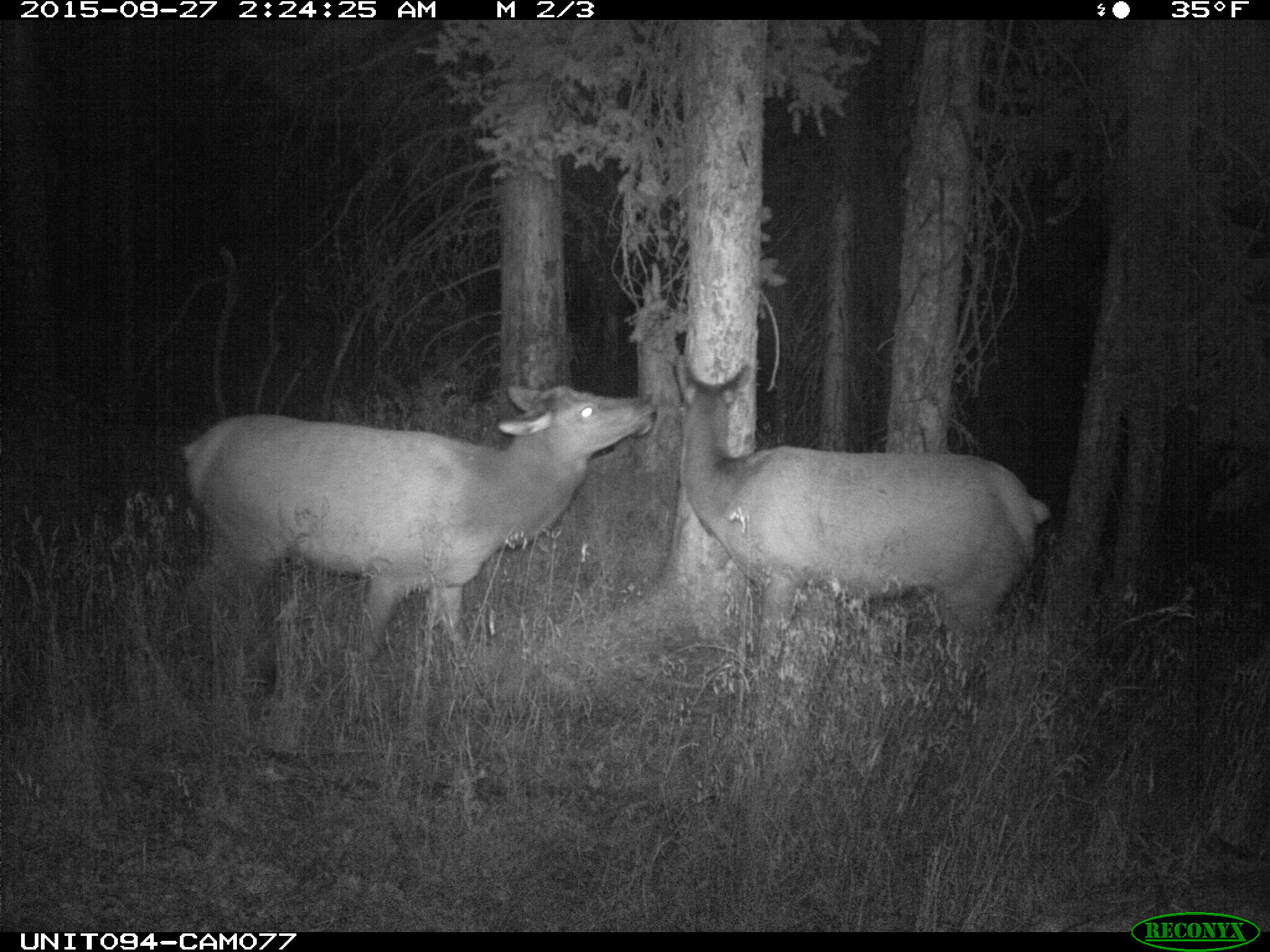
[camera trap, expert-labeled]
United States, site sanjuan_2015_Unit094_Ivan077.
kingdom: Animalia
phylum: Chordata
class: Mammalia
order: Artiodactyla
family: Cervidae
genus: Cervus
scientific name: Cervus elaphus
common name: red deer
Cervus elaphus (red deer).